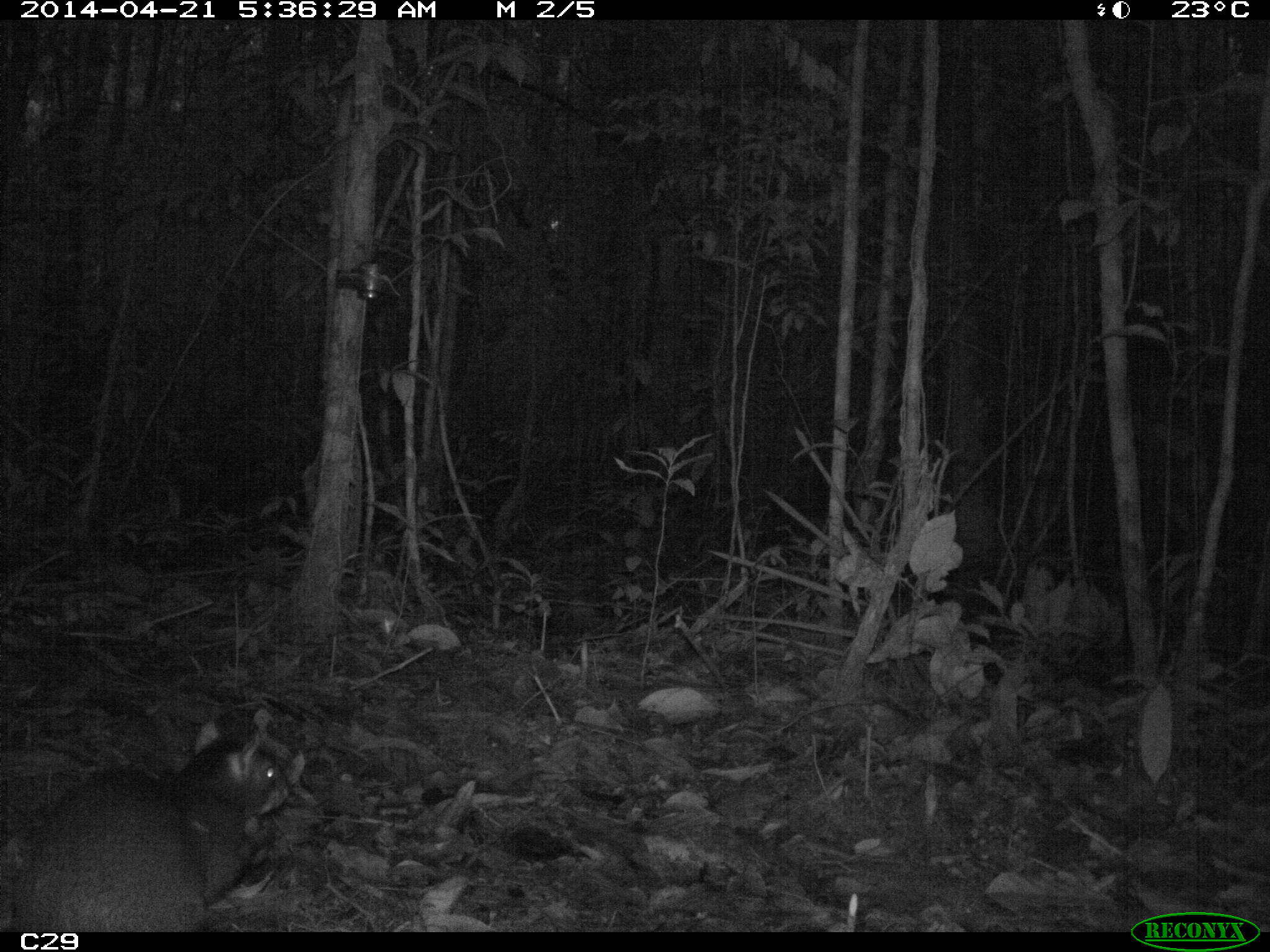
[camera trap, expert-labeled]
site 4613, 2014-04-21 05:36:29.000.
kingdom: Animalia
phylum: Chordata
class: Mammalia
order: Rodentia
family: Dasyproctidae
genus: Dasyprocta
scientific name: Dasyprocta leporina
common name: red-rumped agouti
Dasyprocta leporina (red-rumped agouti), count 1, age adult.